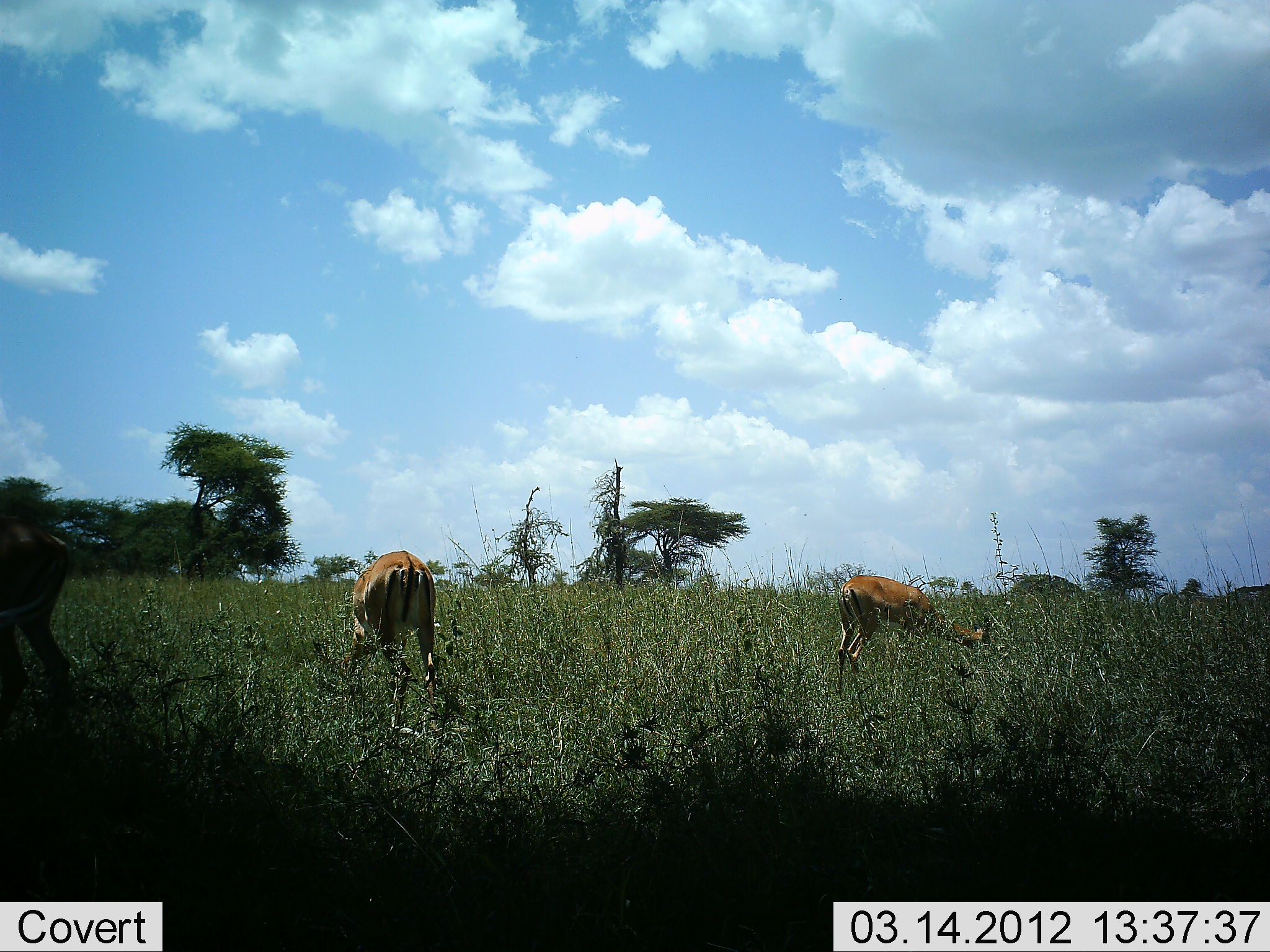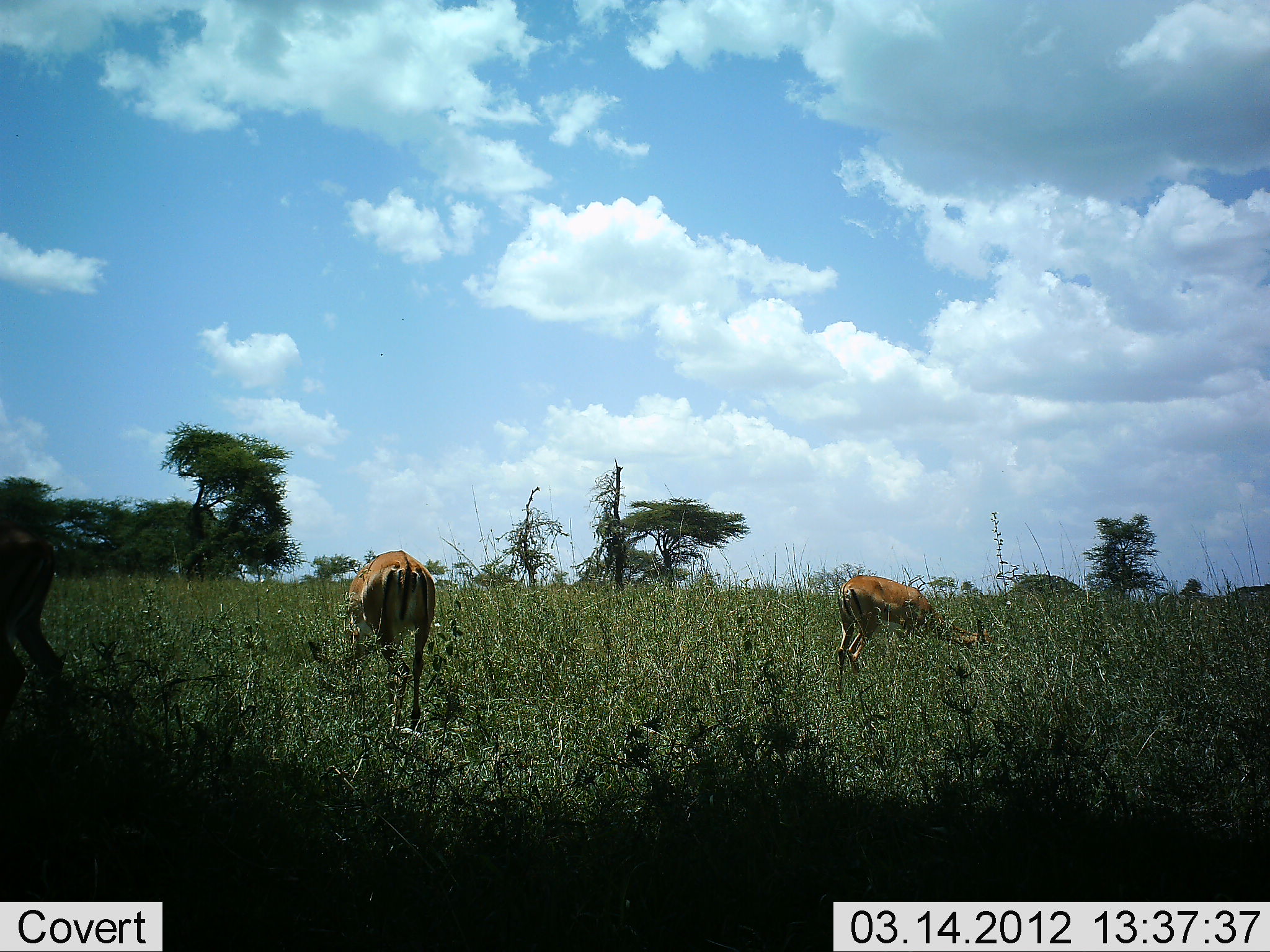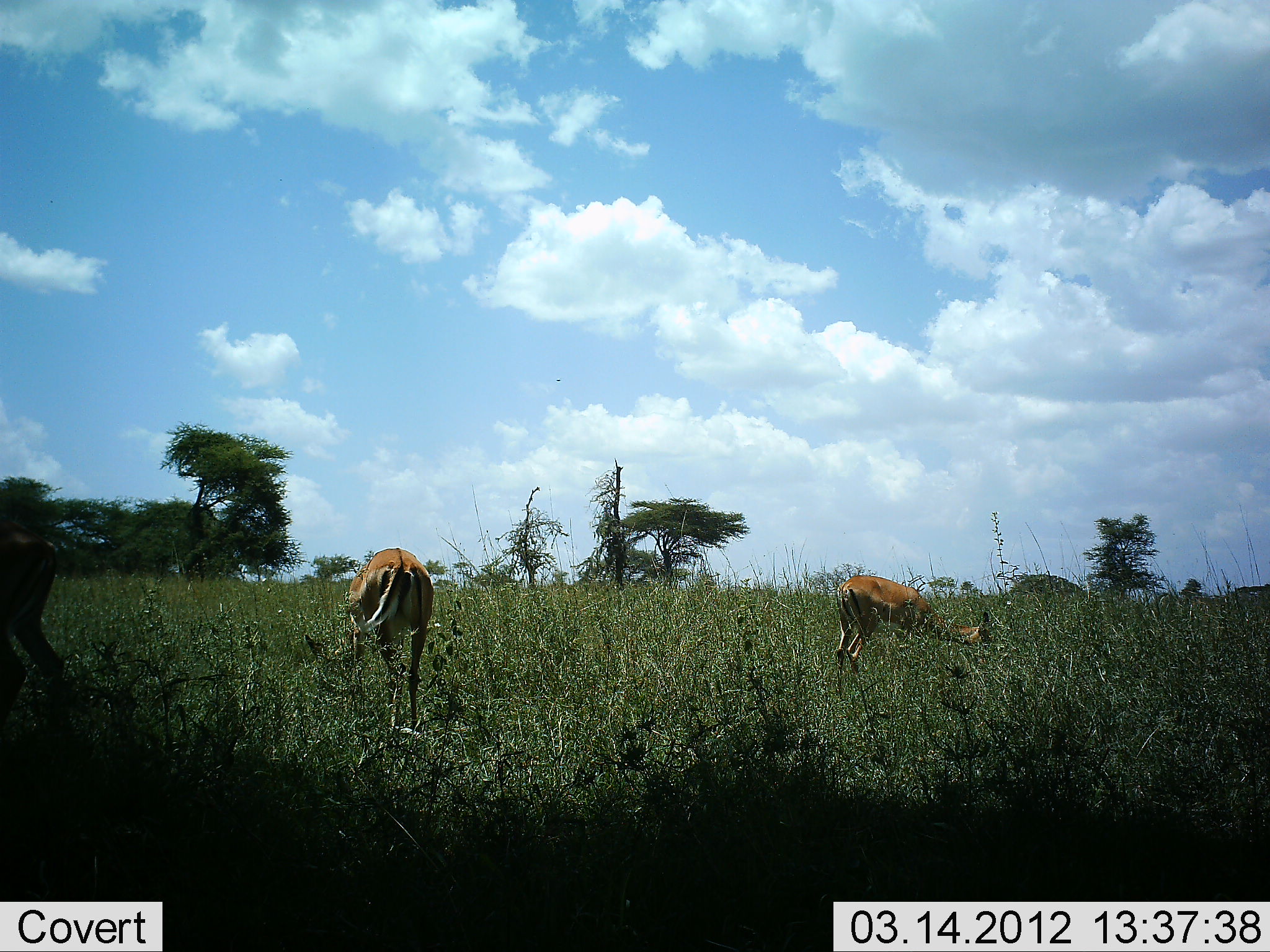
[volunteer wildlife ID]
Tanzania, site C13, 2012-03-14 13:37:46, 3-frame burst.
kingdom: Animalia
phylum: Chordata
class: Mammalia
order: Artiodactyla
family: Bovidae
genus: Aepyceros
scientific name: Aepyceros melampus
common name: impala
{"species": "impala (Aepyceros melampus)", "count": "3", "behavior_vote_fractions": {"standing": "25%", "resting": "0%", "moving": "6%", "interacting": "0%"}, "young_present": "0%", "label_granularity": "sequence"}